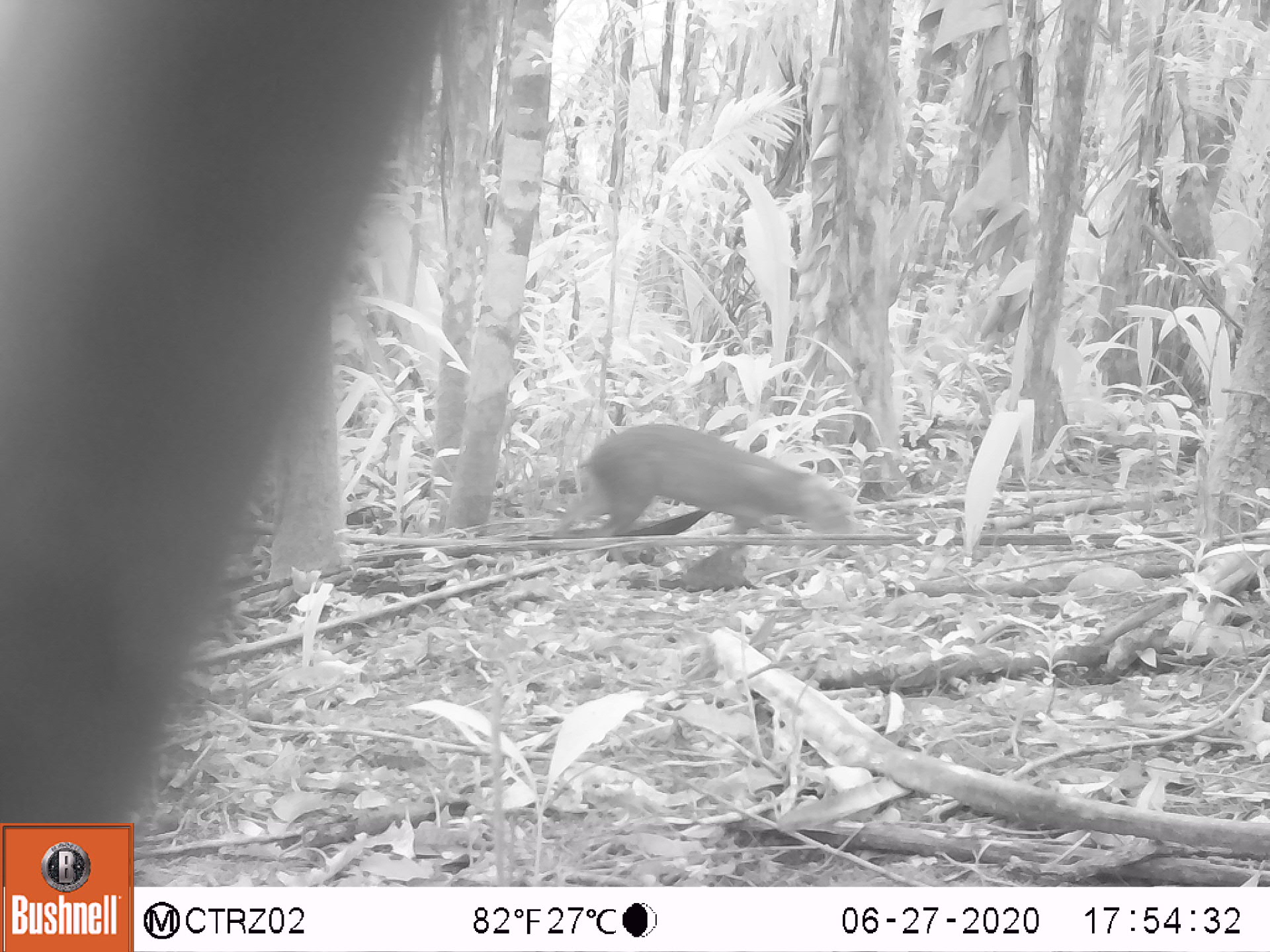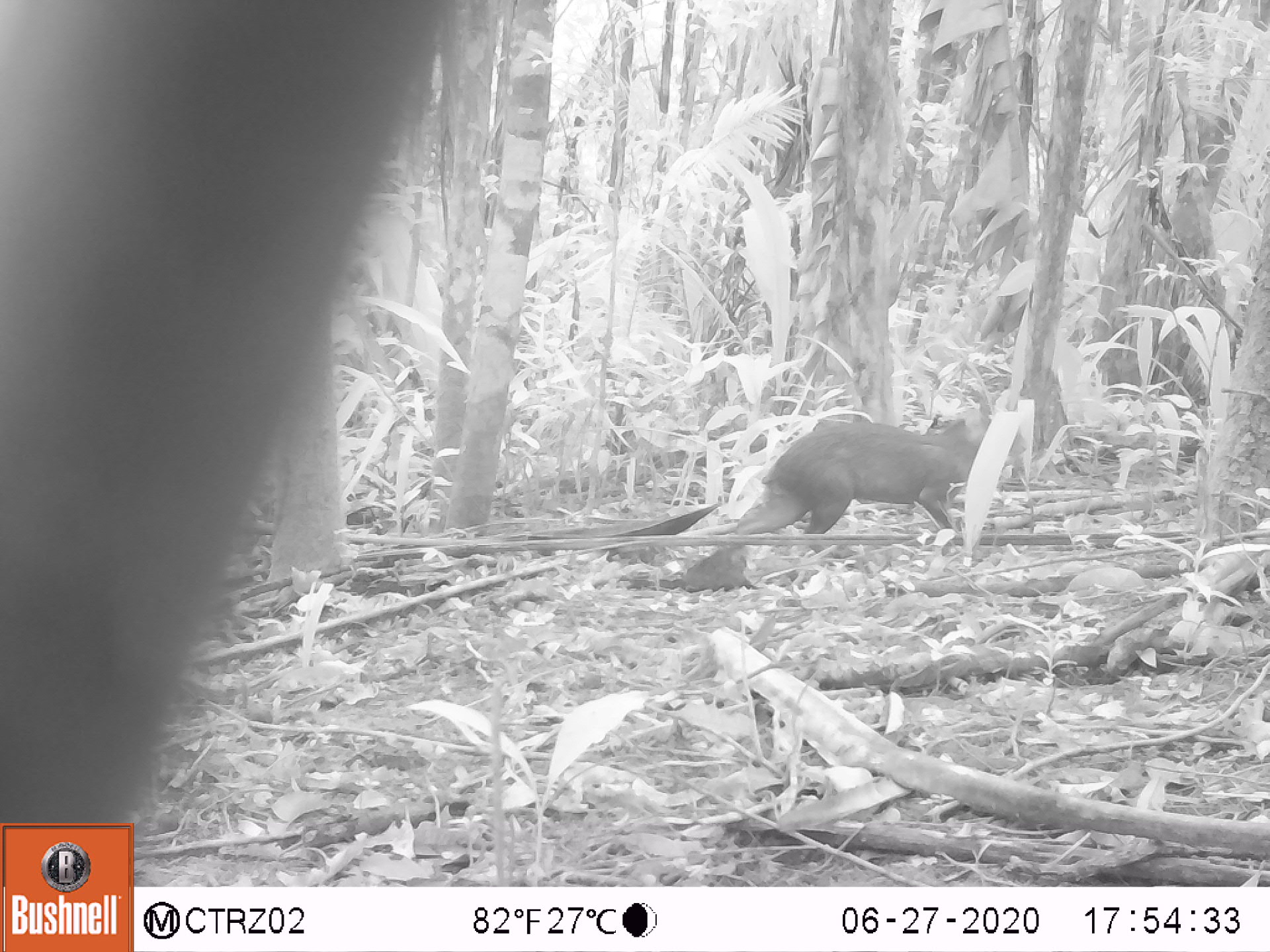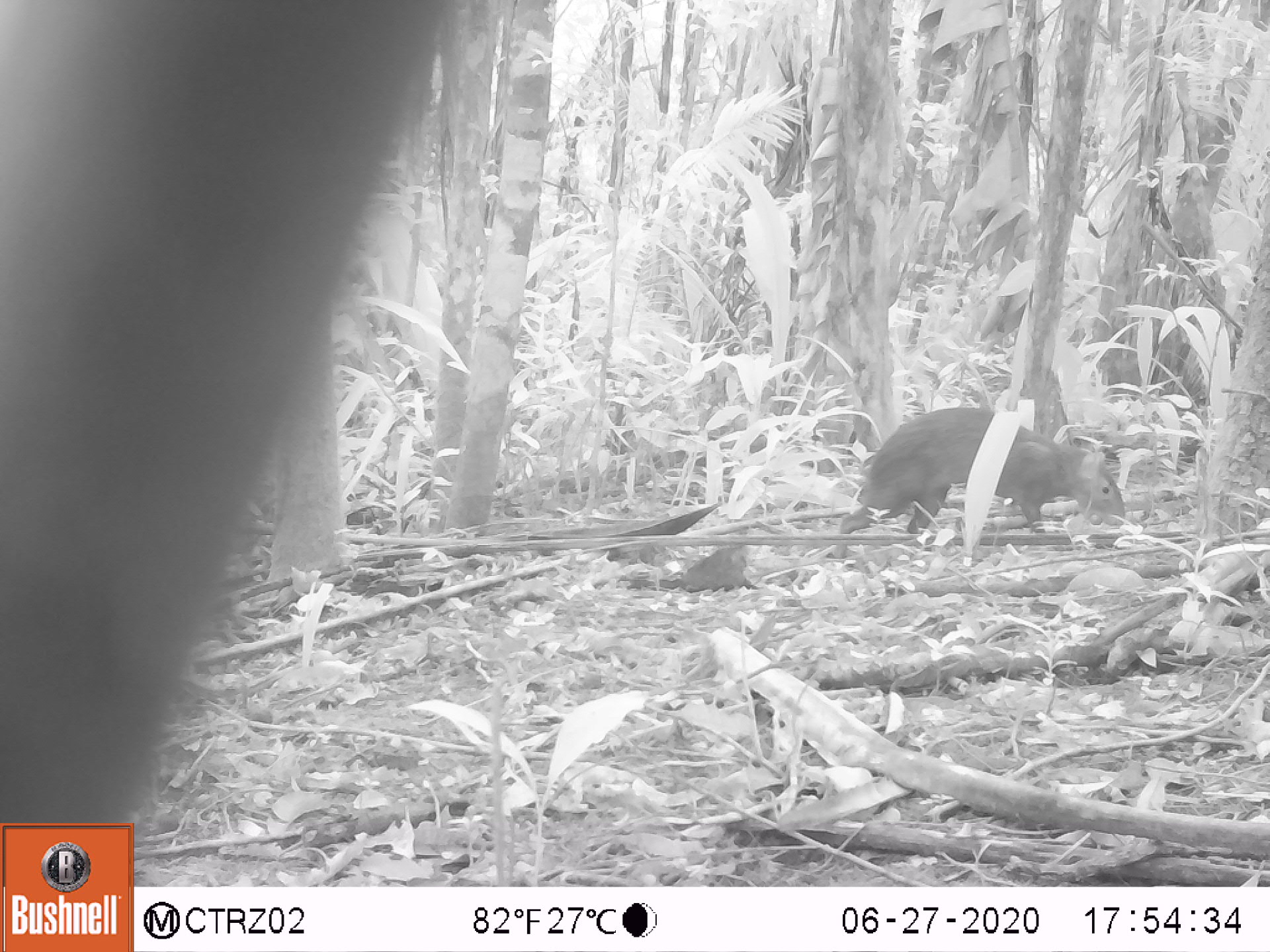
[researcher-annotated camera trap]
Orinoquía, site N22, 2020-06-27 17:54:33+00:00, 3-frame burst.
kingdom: Animalia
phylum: Chordata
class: Mammalia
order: Rodentia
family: Dasyproctidae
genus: Dasyprocta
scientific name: Dasyprocta fuliginosa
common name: black agouti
Black agouti (Dasyprocta fuliginosa).